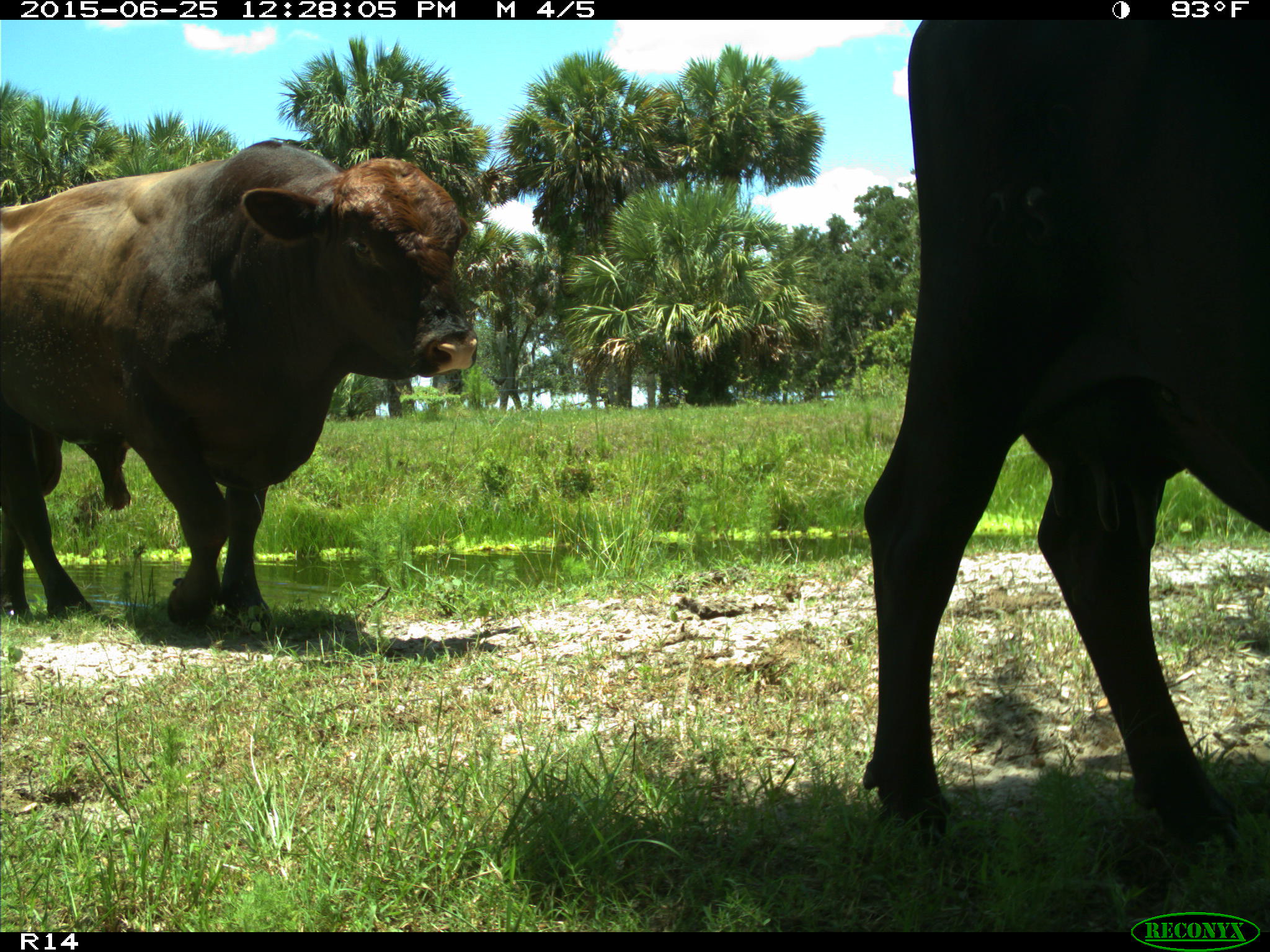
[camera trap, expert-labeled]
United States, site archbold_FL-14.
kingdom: Animalia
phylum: Chordata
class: Mammalia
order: Artiodactyla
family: Bovidae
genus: Bos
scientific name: Bos taurus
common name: domestic cow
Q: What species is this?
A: Bos taurus (domestic cow).